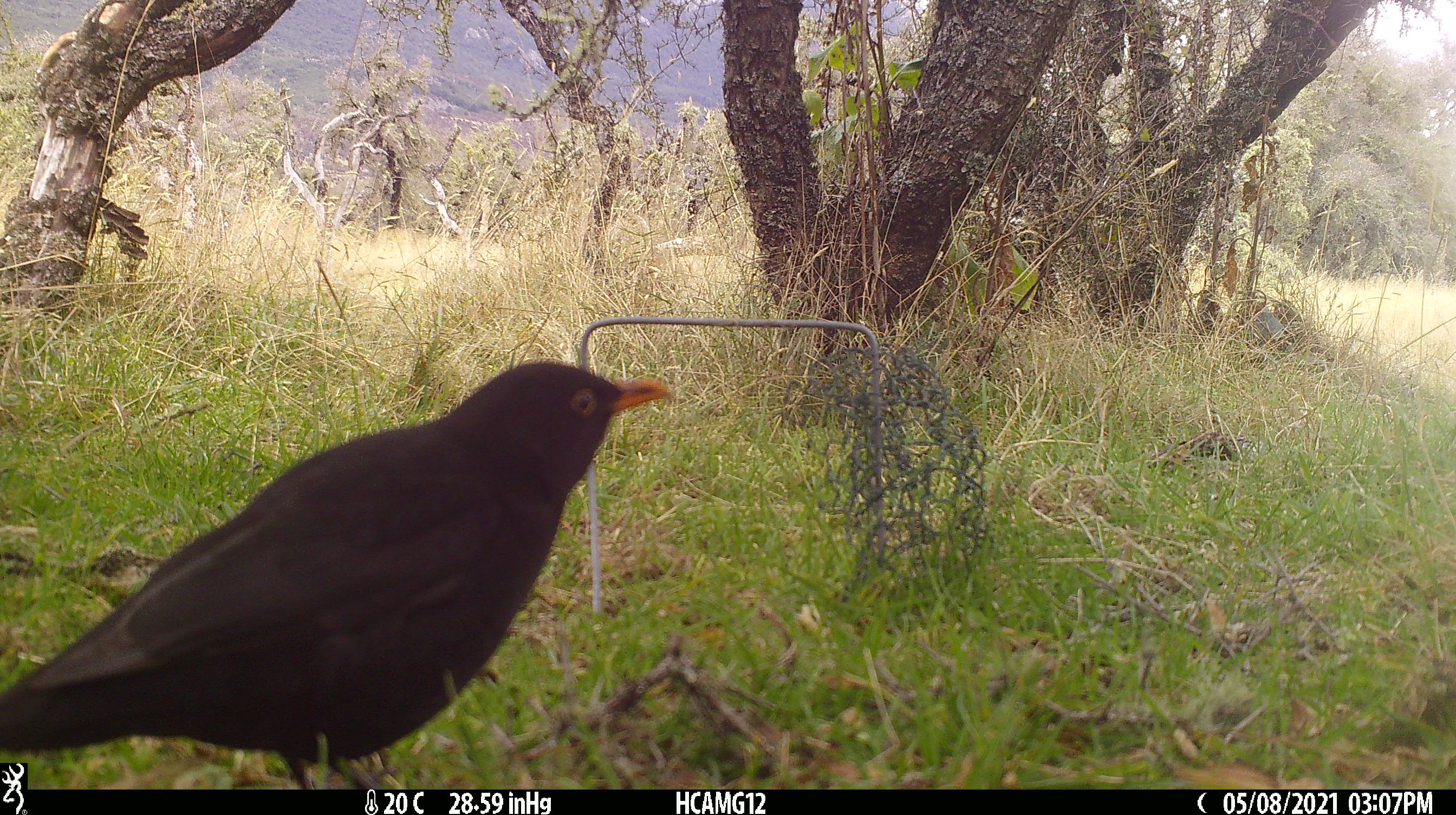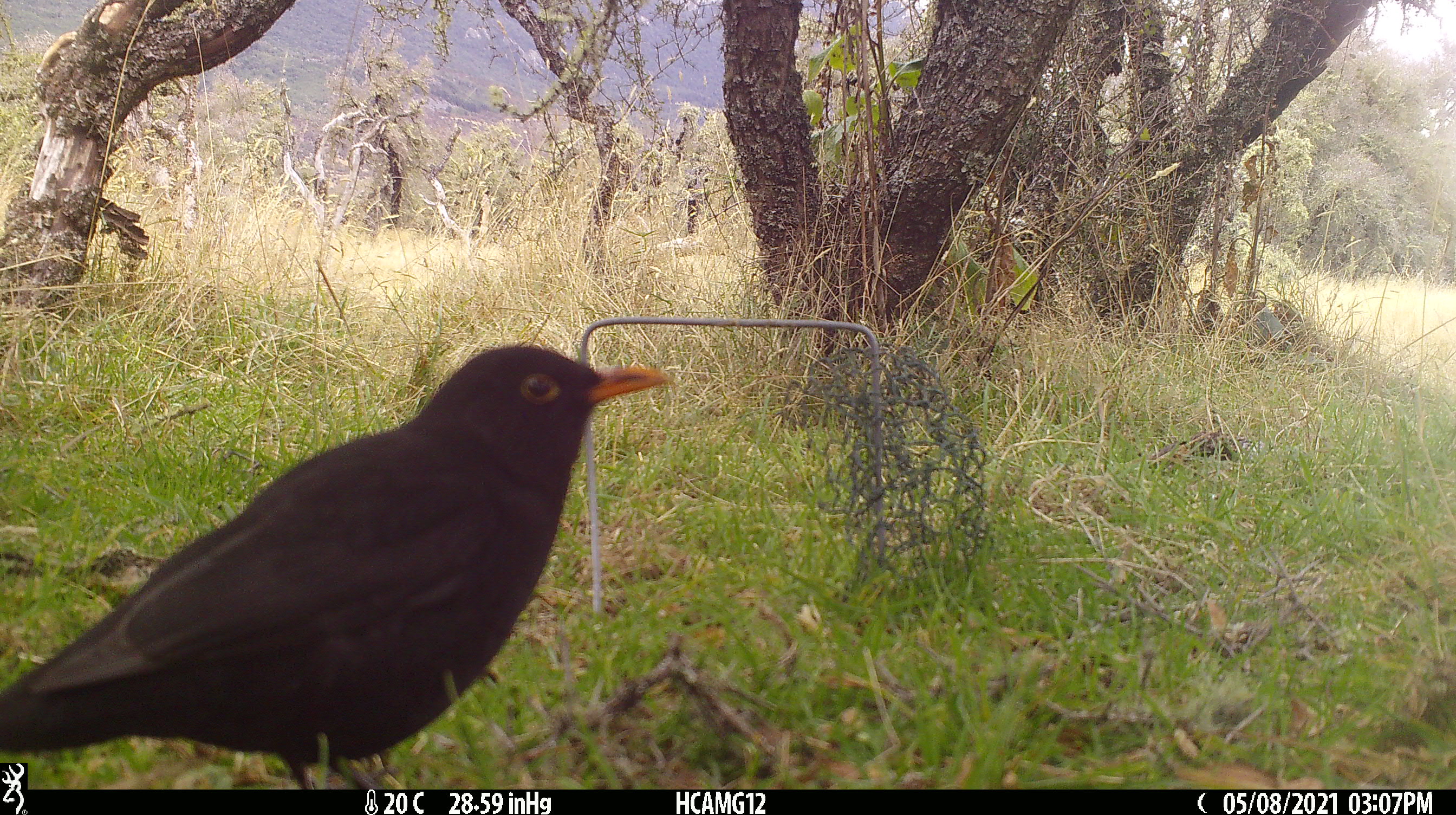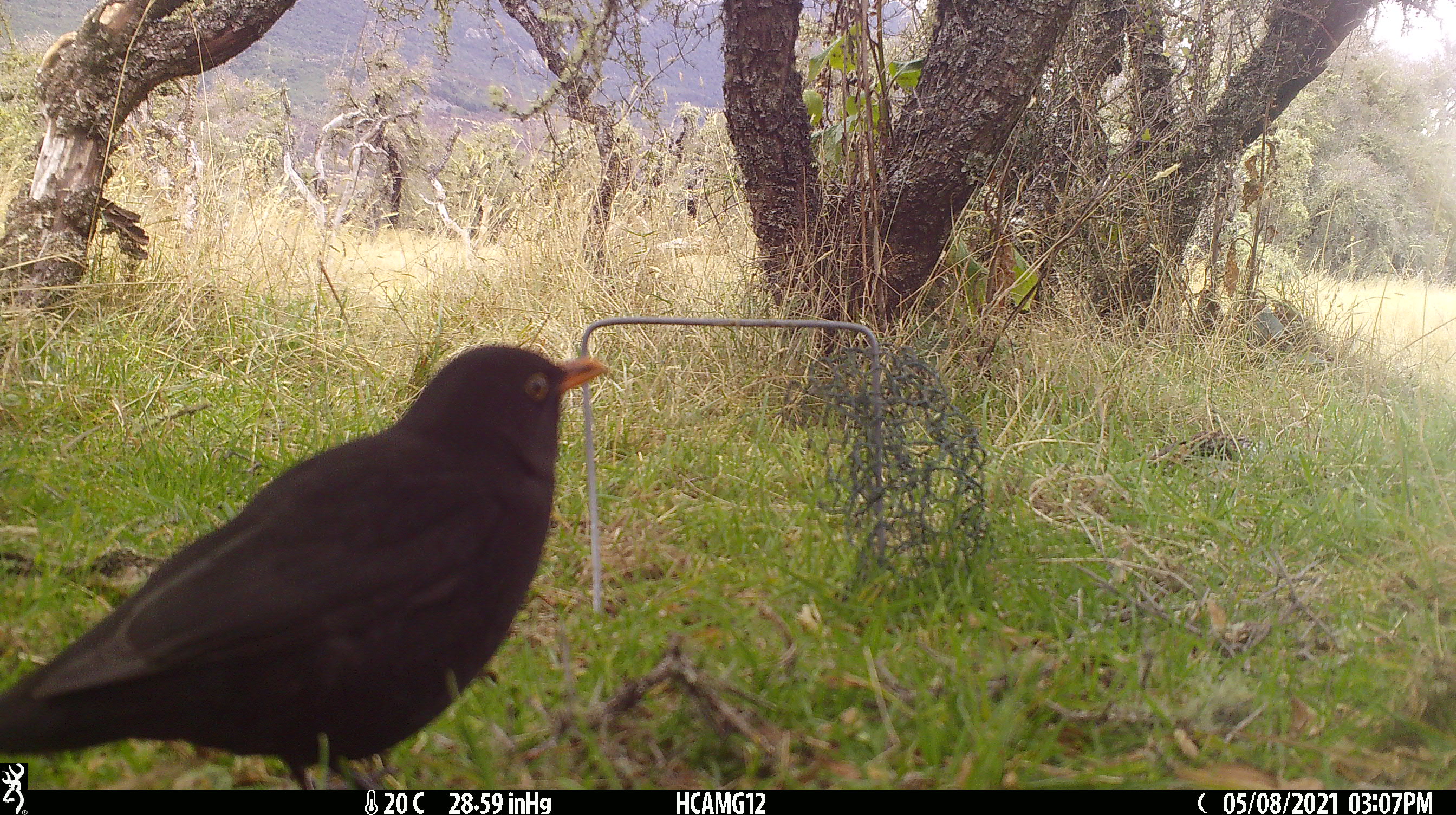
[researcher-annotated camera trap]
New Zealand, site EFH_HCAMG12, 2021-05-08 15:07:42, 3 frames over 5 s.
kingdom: Animalia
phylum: Chordata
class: Aves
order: Passeriformes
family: Turdidae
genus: Turdus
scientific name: Turdus merula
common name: eurasian blackbird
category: blackbird